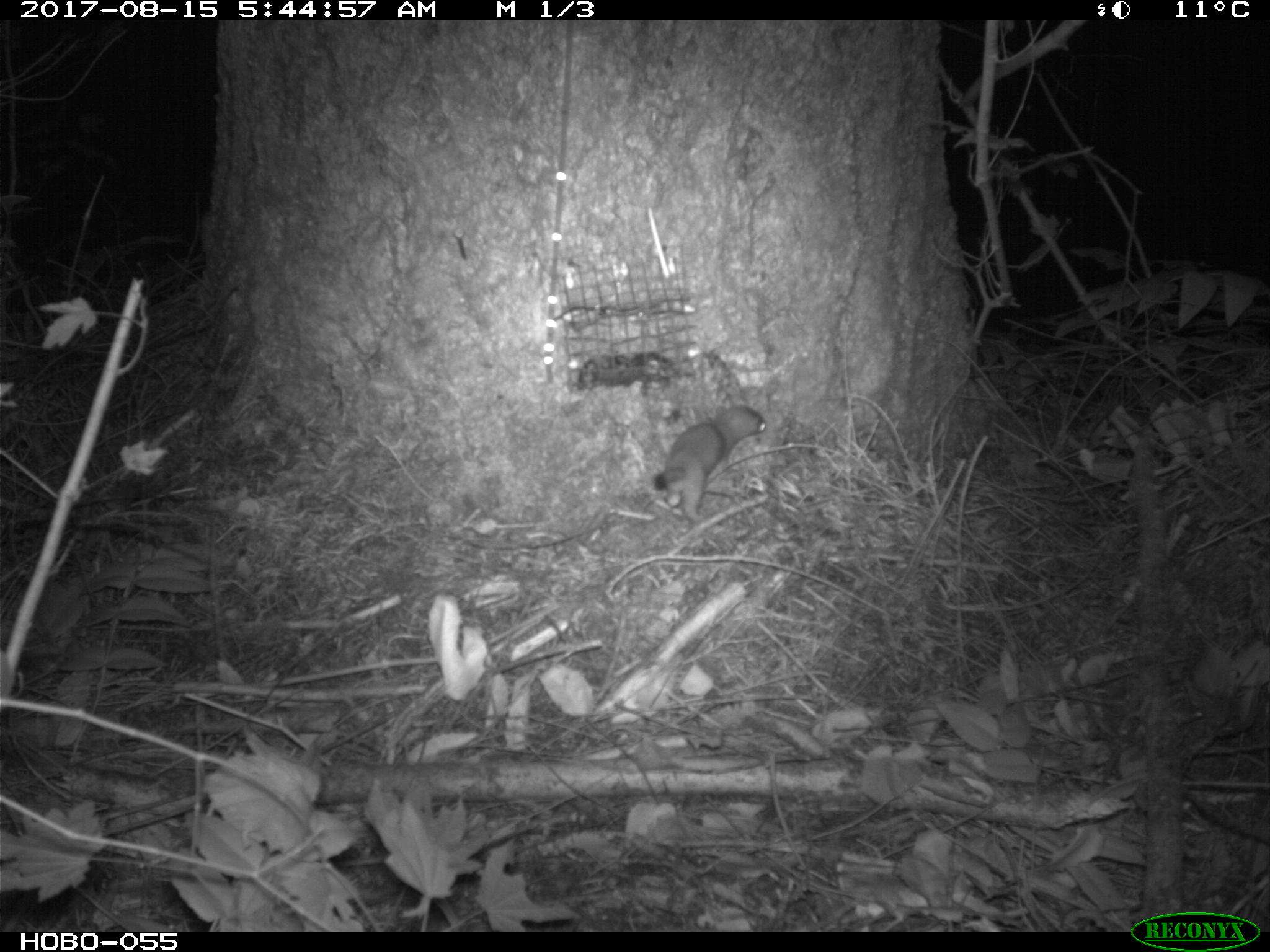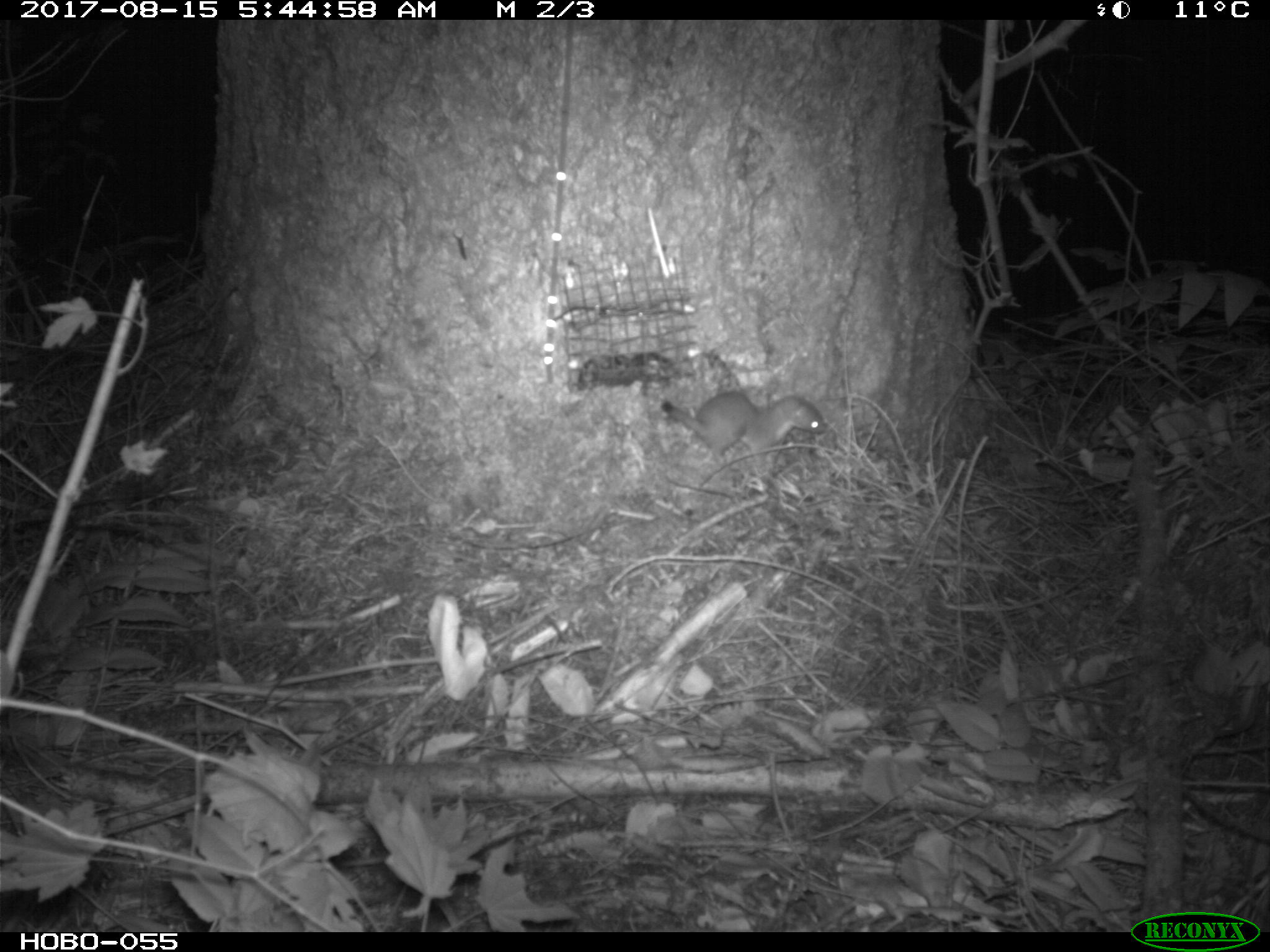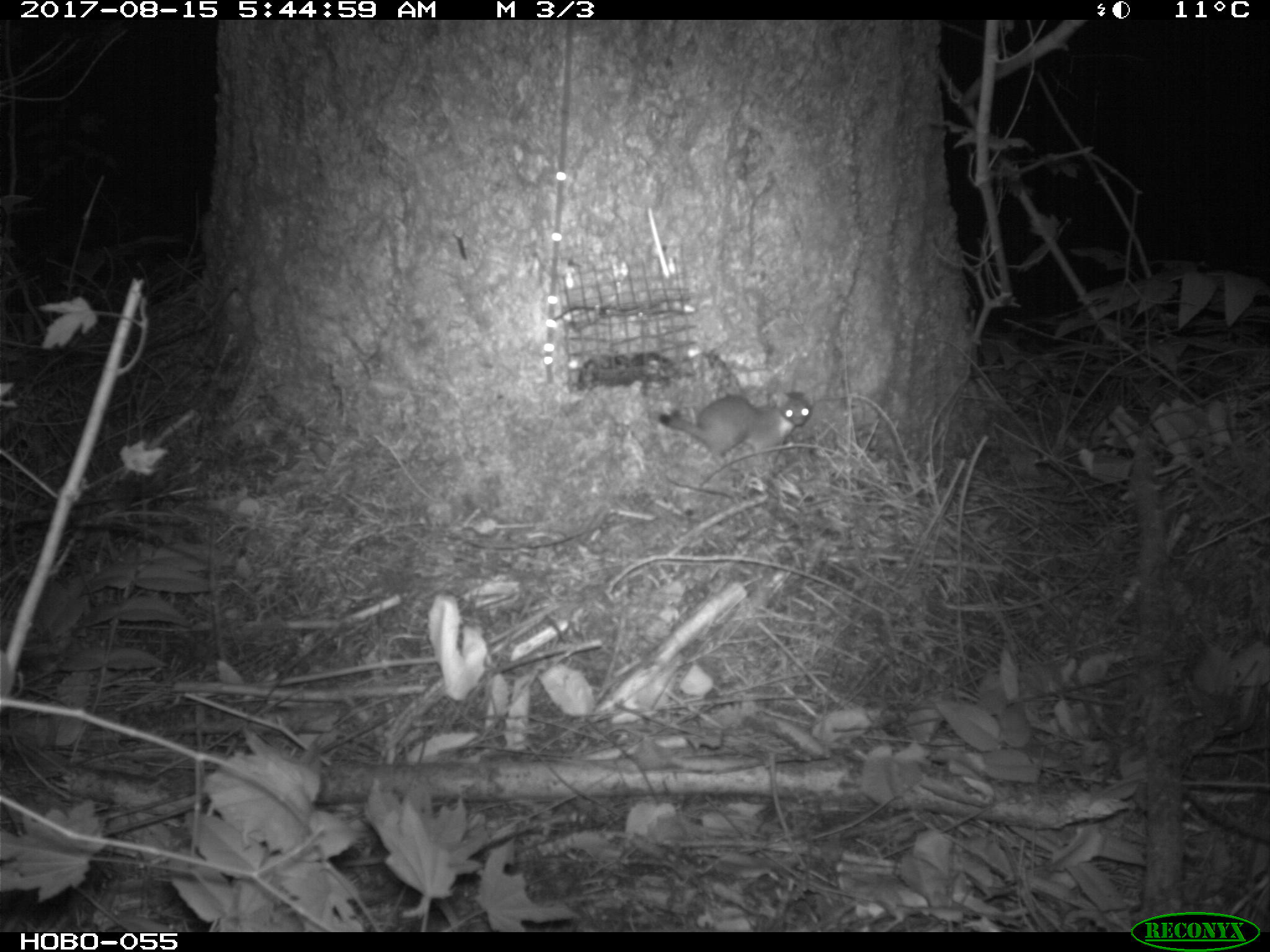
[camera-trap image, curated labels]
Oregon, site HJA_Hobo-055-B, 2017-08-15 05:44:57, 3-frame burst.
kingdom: Animalia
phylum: Chordata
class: Mammalia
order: Carnivora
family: Mustelidae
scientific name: Mustelidae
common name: weasel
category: weasel family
Weasel family (weasel) (Mustelidae).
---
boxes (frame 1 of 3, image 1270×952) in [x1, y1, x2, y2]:
weasel family: [638, 402, 775, 534]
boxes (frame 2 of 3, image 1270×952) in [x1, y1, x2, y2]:
weasel family: [645, 369, 846, 485]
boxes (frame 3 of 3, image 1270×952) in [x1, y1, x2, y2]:
weasel family: [642, 365, 826, 484]